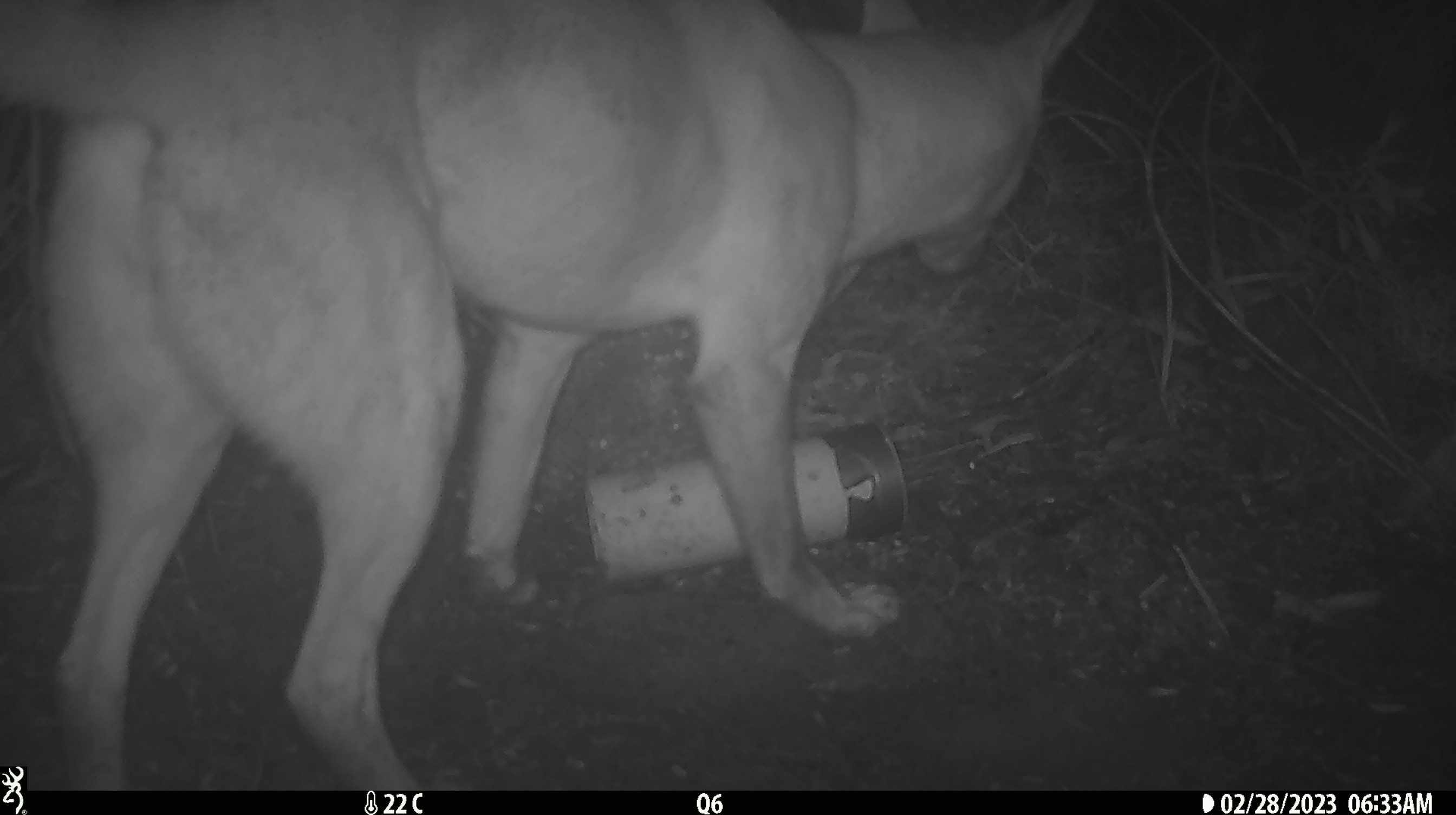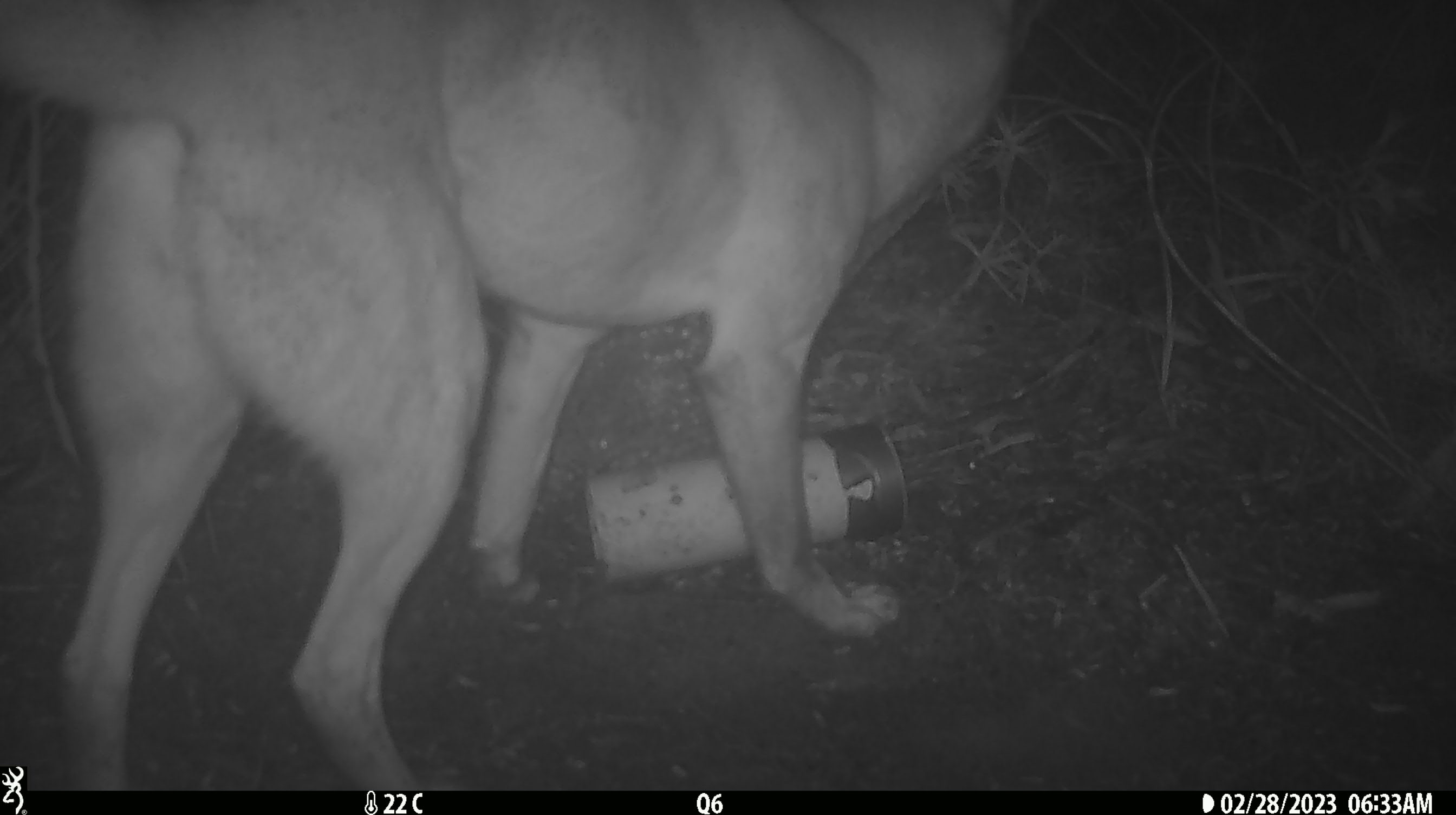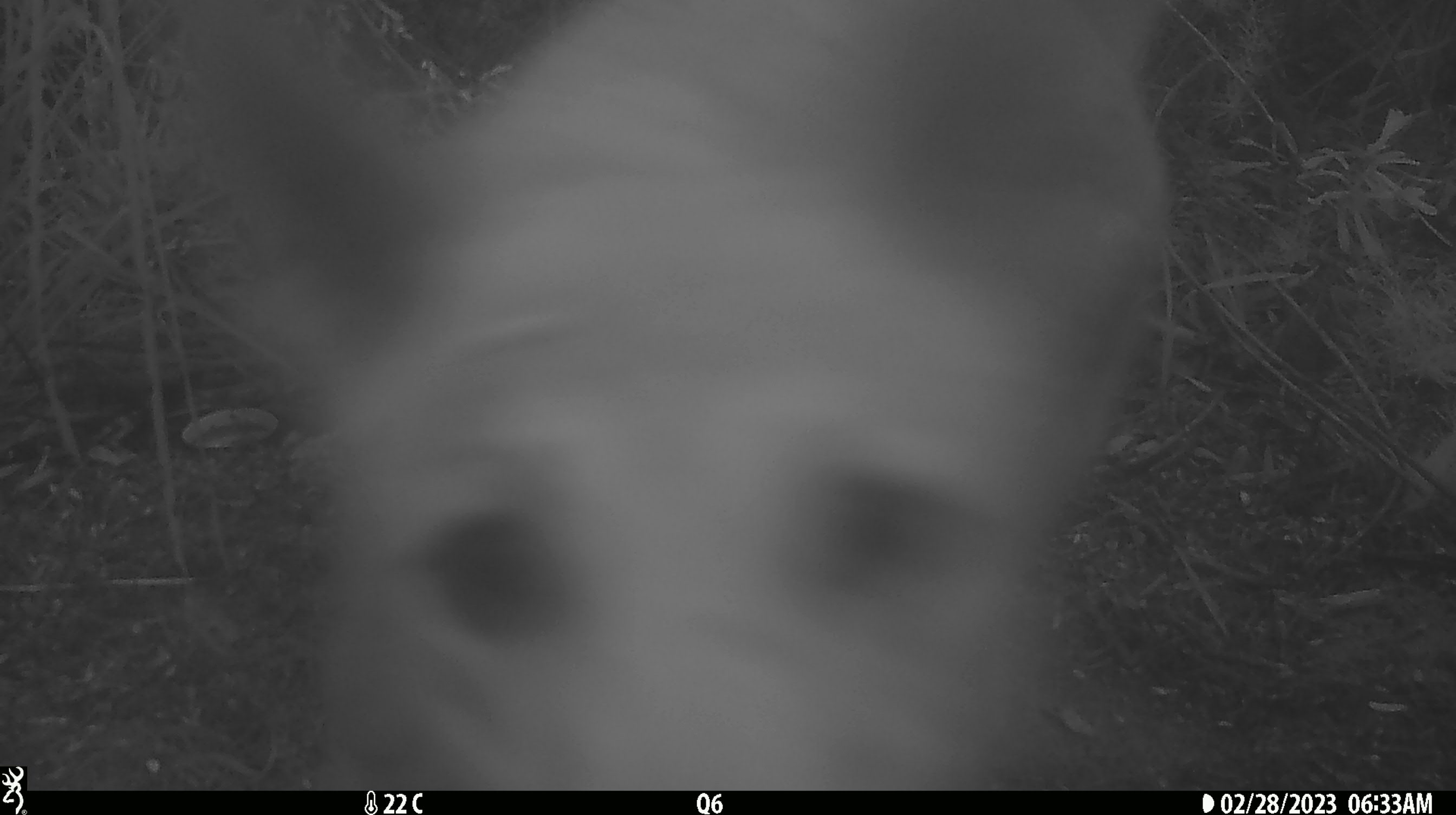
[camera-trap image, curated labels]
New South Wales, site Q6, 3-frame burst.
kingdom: Animalia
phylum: Chordata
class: Mammalia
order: Carnivora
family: Canidae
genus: Canis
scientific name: Canis familiaris dingo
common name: dingo